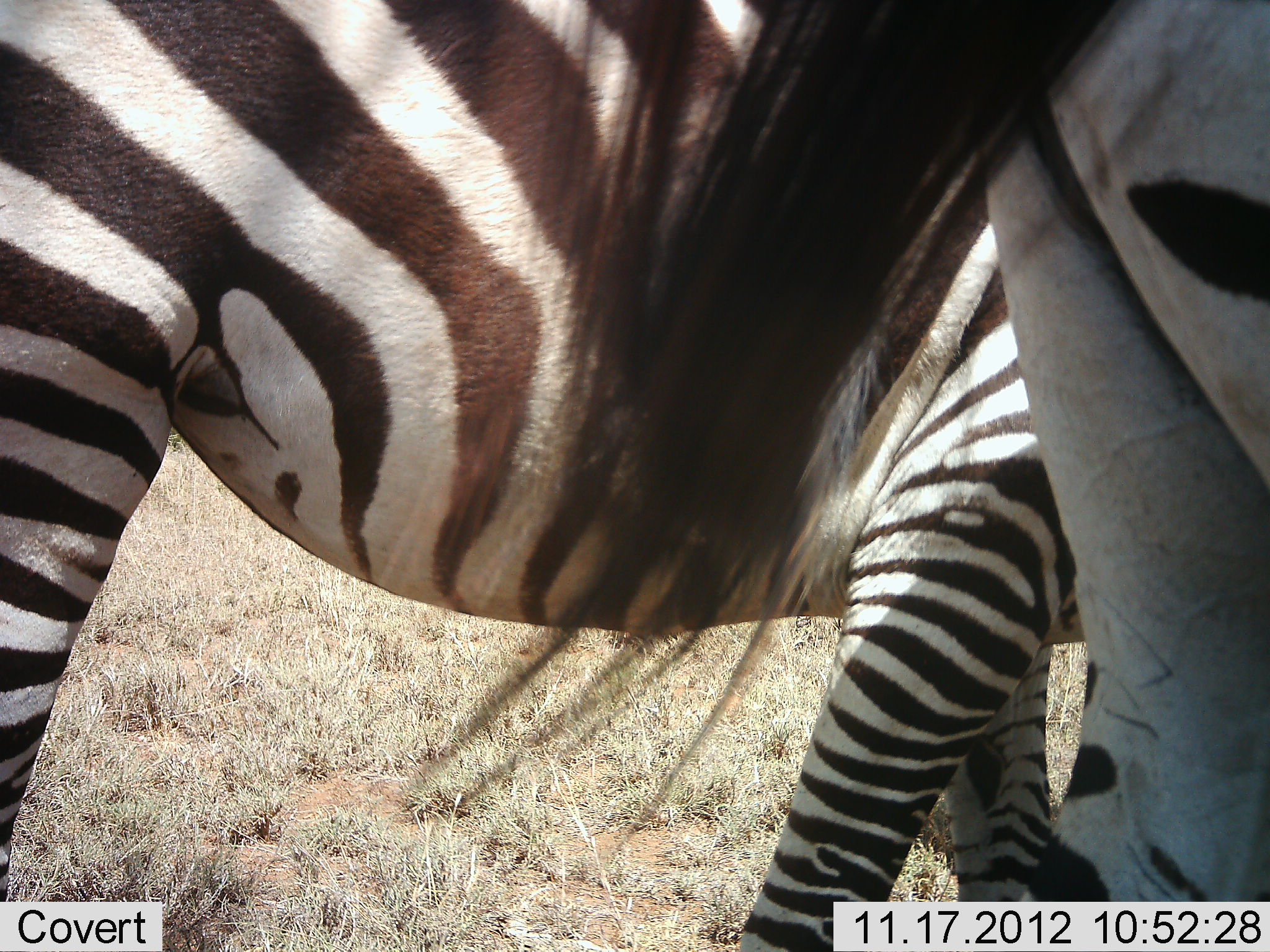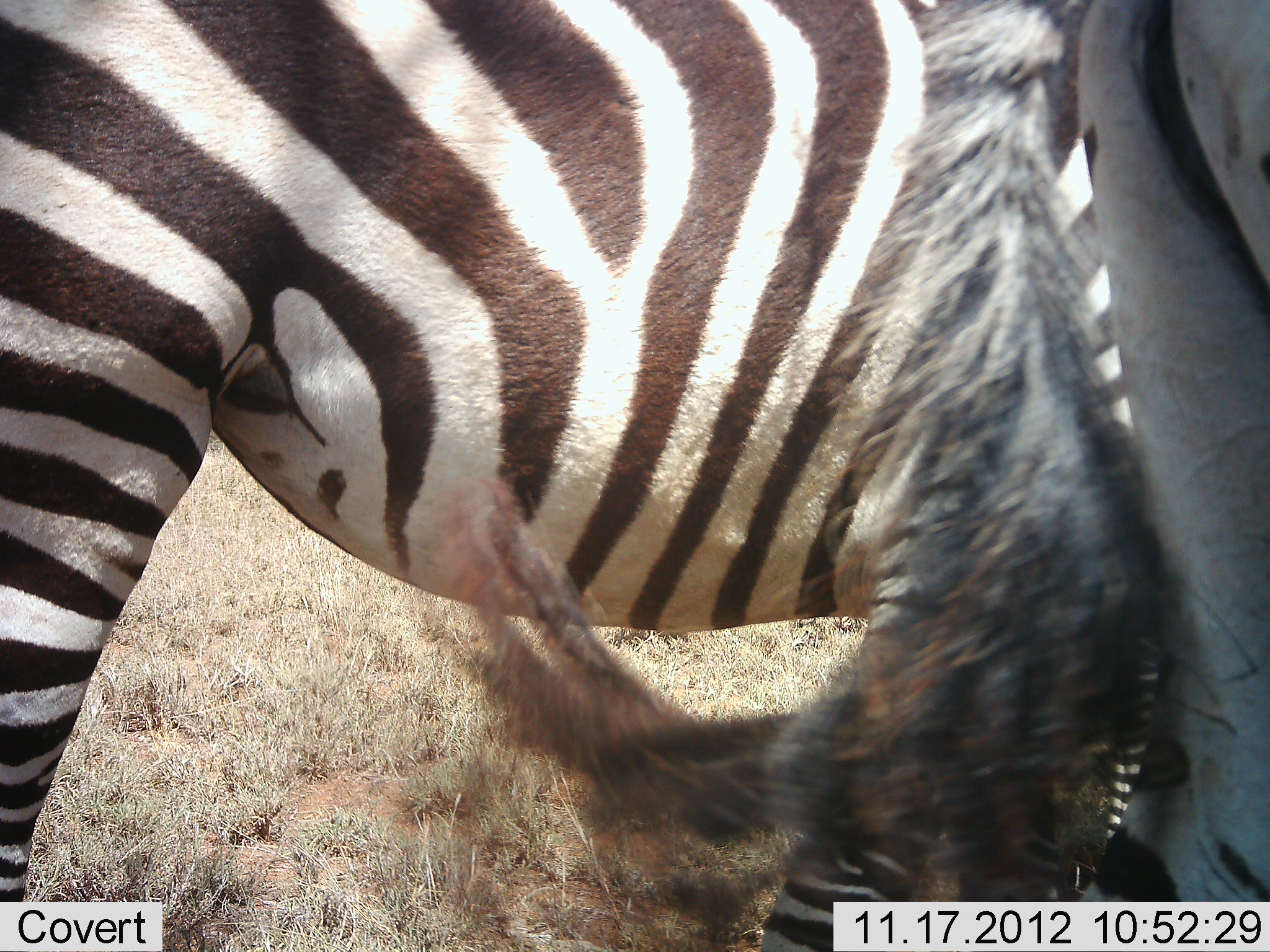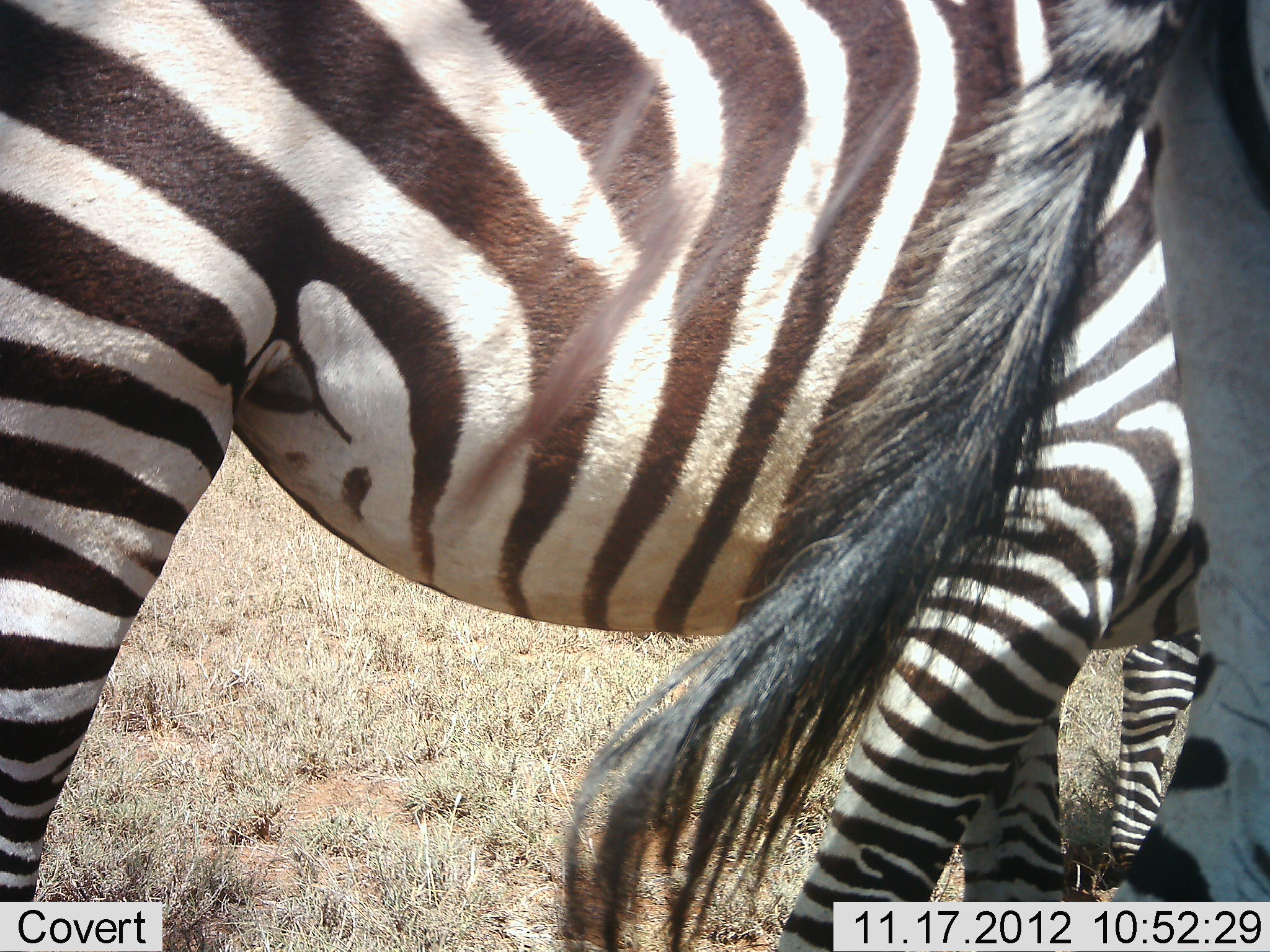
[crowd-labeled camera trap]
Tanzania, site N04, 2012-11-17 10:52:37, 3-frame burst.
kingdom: Animalia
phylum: Chordata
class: Mammalia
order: Perissodactyla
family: Equidae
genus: Equus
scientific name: Equus quagga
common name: plains zebra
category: zebra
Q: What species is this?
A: Zebra (plains zebra) (Equus quagga).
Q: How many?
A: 2.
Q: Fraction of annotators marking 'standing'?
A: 90%.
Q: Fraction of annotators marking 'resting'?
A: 0%.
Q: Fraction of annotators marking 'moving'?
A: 10%.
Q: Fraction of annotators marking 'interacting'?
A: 10%.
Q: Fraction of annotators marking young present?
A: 0%.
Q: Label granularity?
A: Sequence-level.